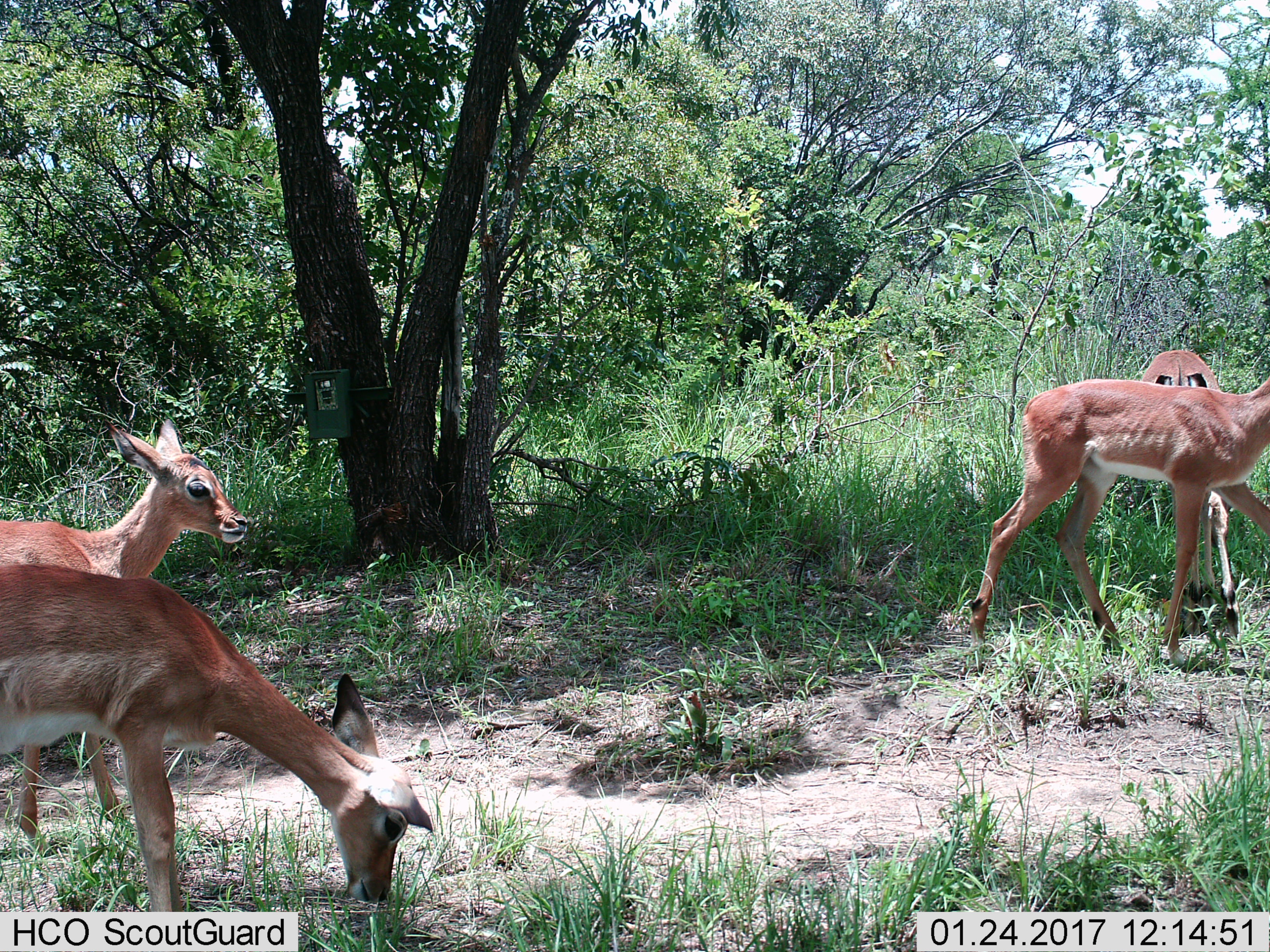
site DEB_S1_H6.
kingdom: Animalia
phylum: Chordata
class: Mammalia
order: Artiodactyla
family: Bovidae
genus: Aepyceros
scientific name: Aepyceros melampus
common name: impala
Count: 4.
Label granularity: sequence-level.